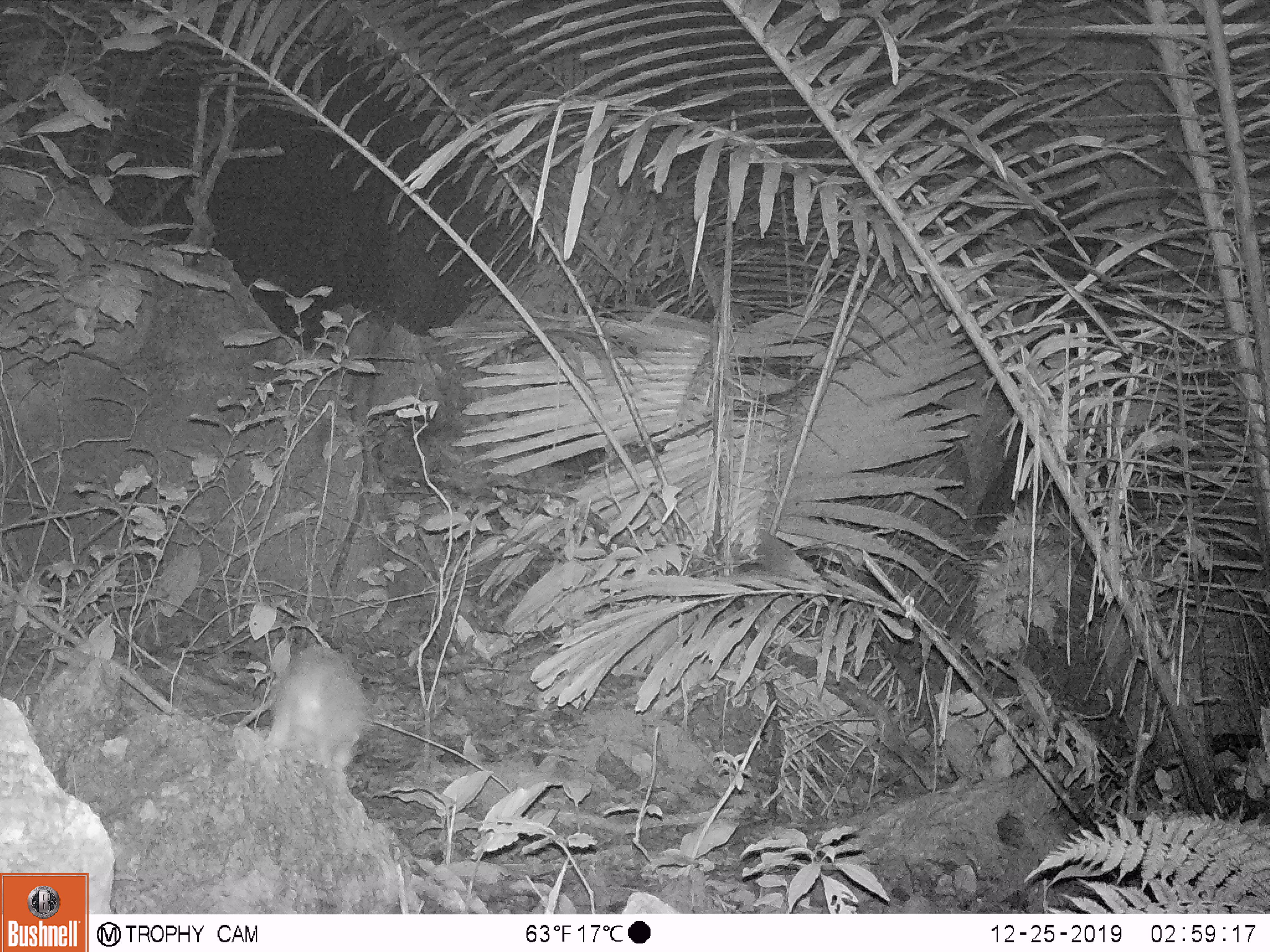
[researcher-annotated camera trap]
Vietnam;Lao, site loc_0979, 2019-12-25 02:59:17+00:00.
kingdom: Animalia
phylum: Chordata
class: Mammalia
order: Rodentia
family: Muridae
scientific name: Muridae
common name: old-world mice and rats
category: unidentified murid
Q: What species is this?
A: Unidentified murid (old-world mice and rats) (Muridae).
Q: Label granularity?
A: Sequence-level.